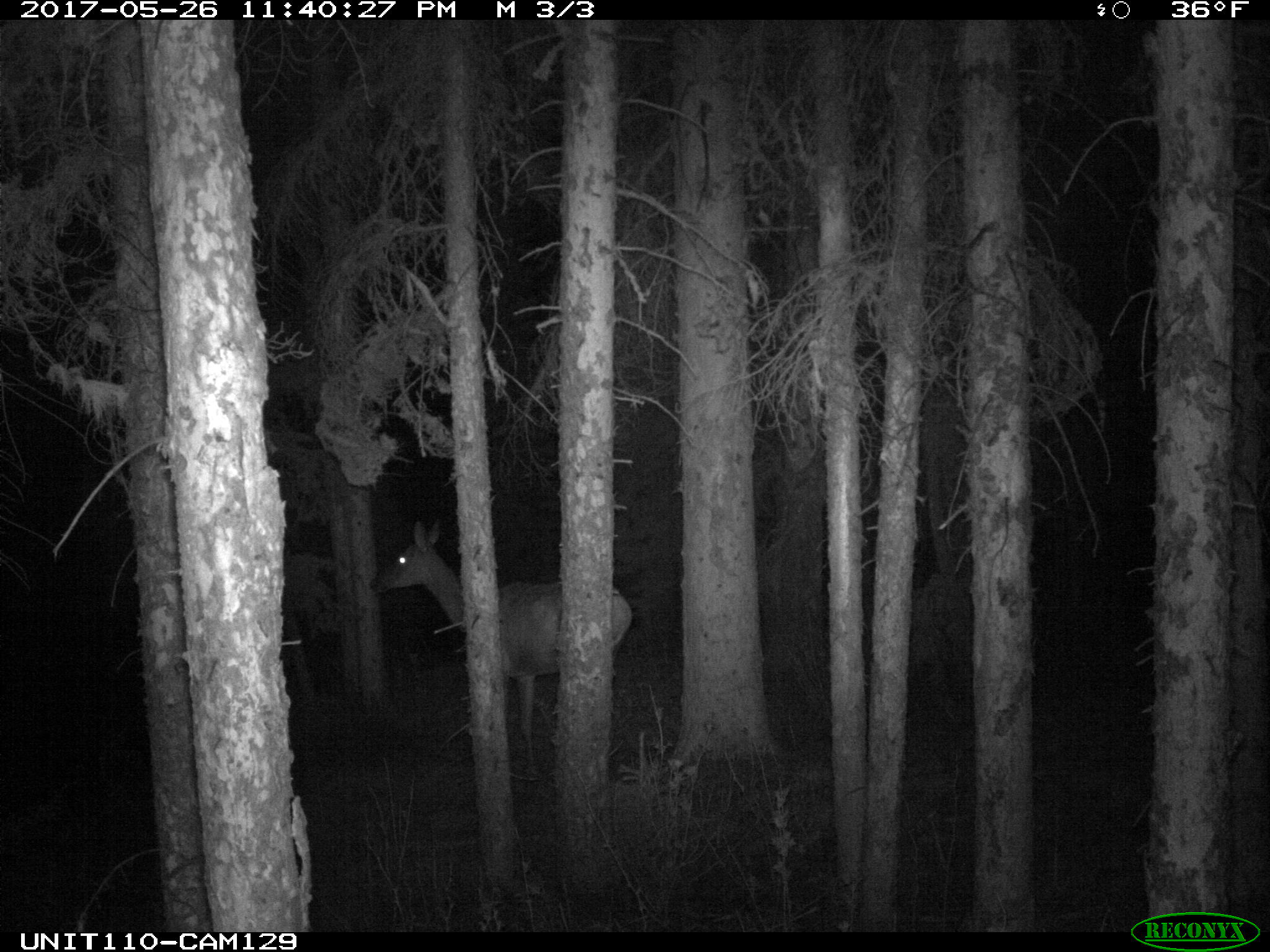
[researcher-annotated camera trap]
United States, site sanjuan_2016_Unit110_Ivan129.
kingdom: Animalia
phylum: Chordata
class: Mammalia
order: Artiodactyla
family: Cervidae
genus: Cervus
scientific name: Cervus elaphus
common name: red deer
Cervus elaphus (red deer).